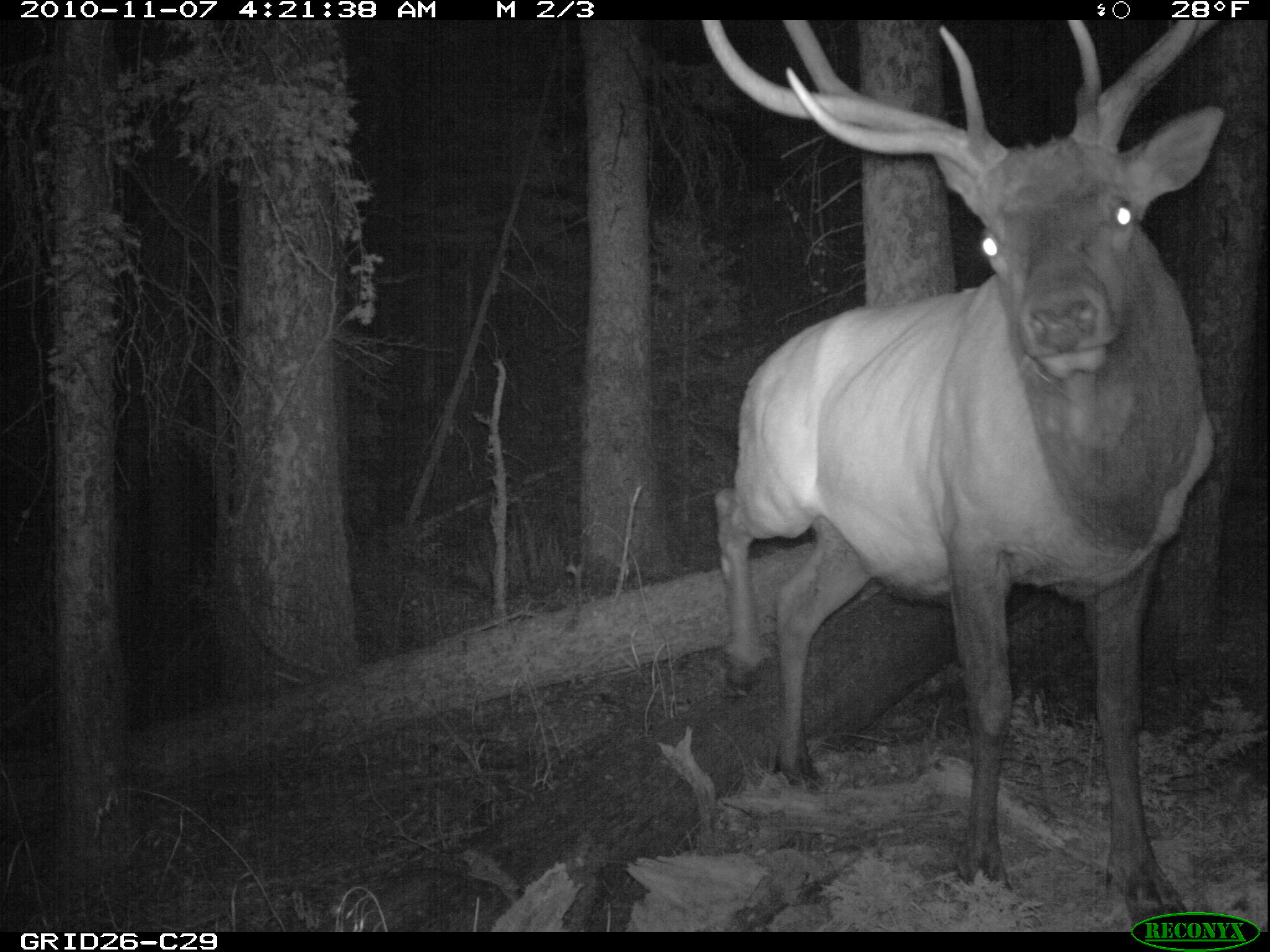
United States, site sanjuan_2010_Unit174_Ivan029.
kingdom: Animalia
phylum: Chordata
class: Mammalia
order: Artiodactyla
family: Cervidae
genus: Cervus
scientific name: Cervus elaphus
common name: red deer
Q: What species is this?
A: Cervus elaphus (red deer).